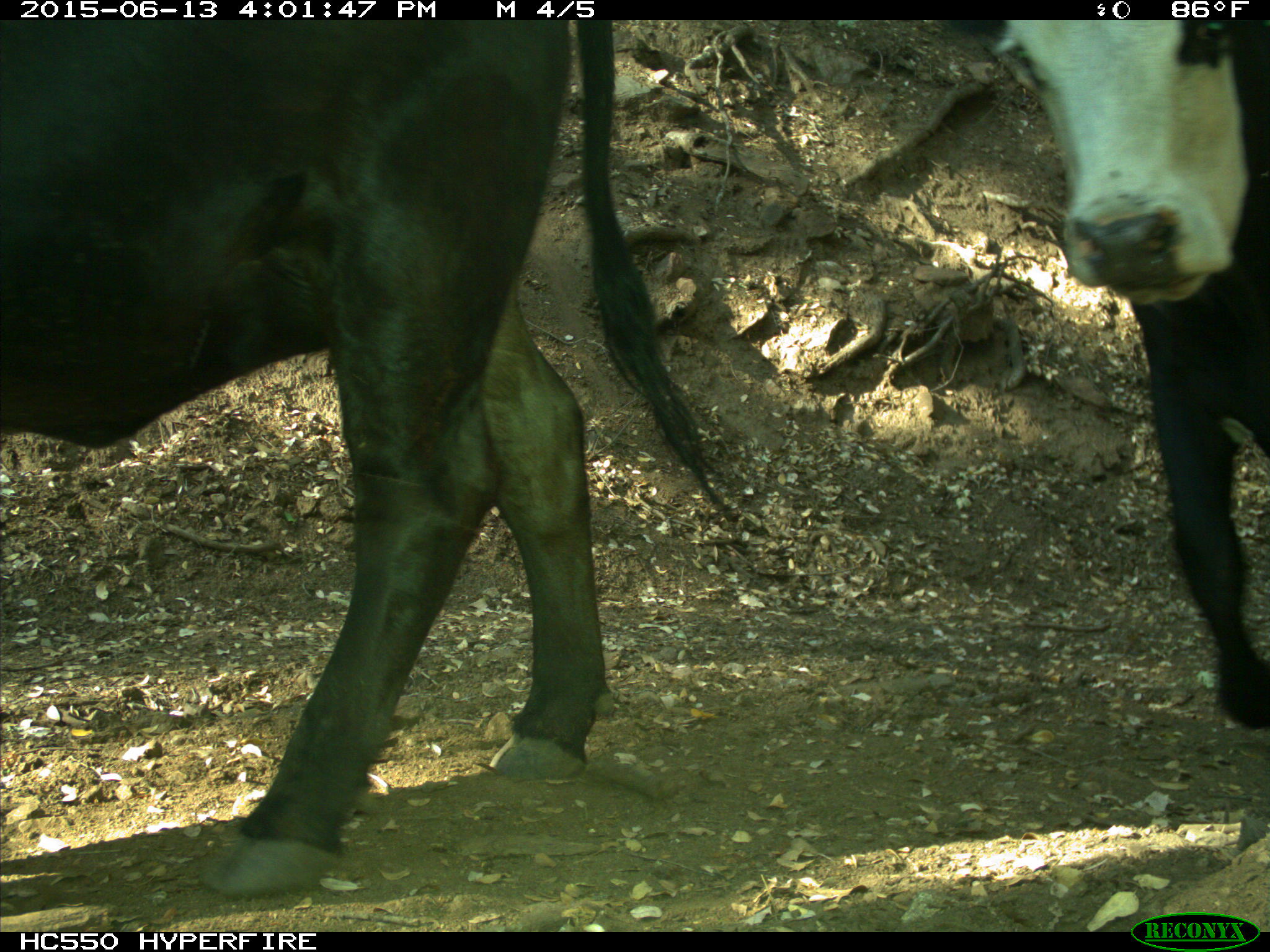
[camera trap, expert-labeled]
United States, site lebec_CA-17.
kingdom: Animalia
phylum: Chordata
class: Mammalia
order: Artiodactyla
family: Bovidae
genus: Bos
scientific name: Bos taurus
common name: domestic cow